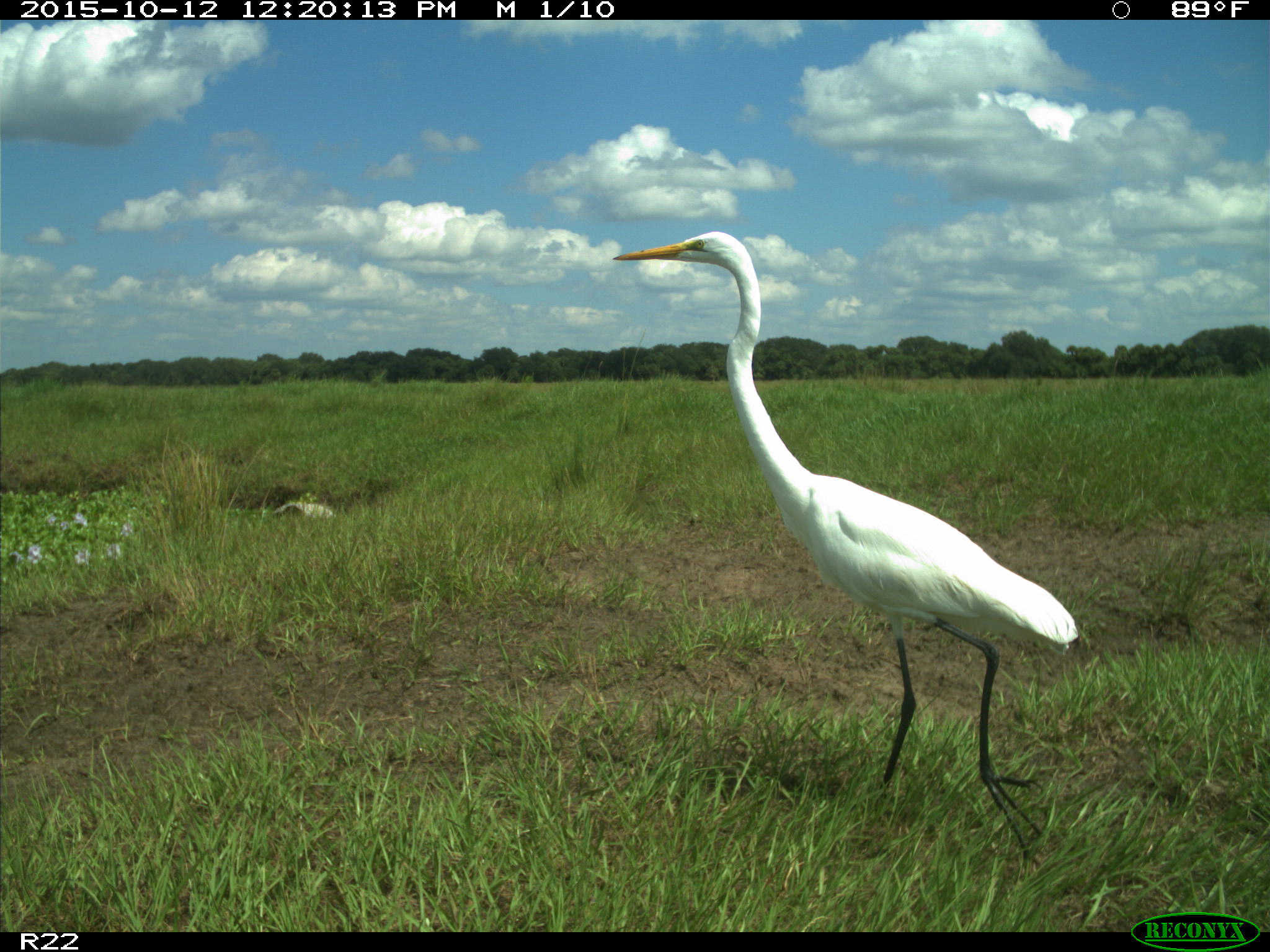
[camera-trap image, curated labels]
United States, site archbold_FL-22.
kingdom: Animalia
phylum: Chordata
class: Aves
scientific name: Aves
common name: birds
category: unidentified bird